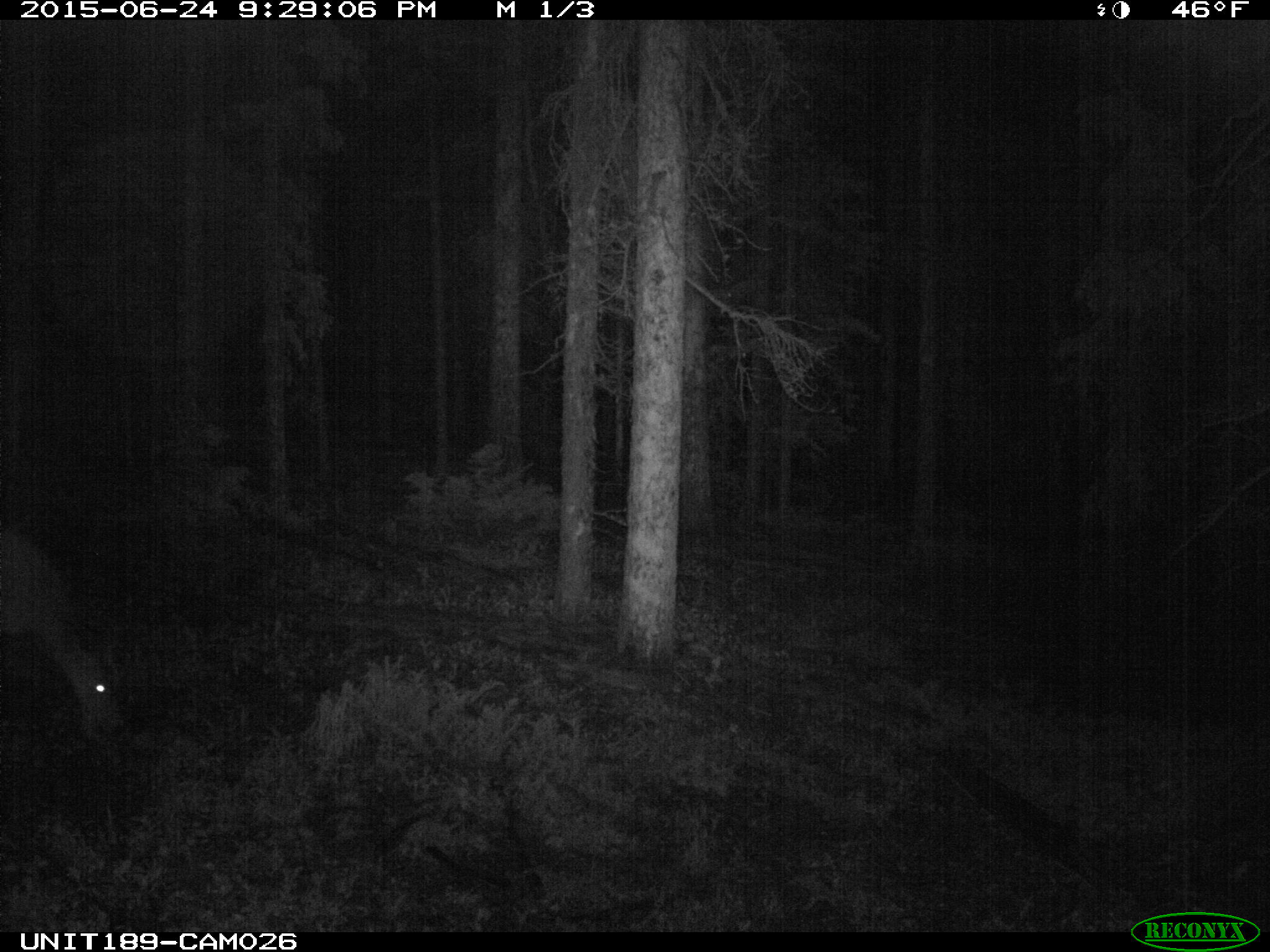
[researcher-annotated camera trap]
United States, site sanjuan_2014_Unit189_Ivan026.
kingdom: Animalia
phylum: Chordata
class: Mammalia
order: Artiodactyla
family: Cervidae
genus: Odocoileus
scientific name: Odocoileus hemionus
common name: mule deer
Odocoileus hemionus (mule deer).